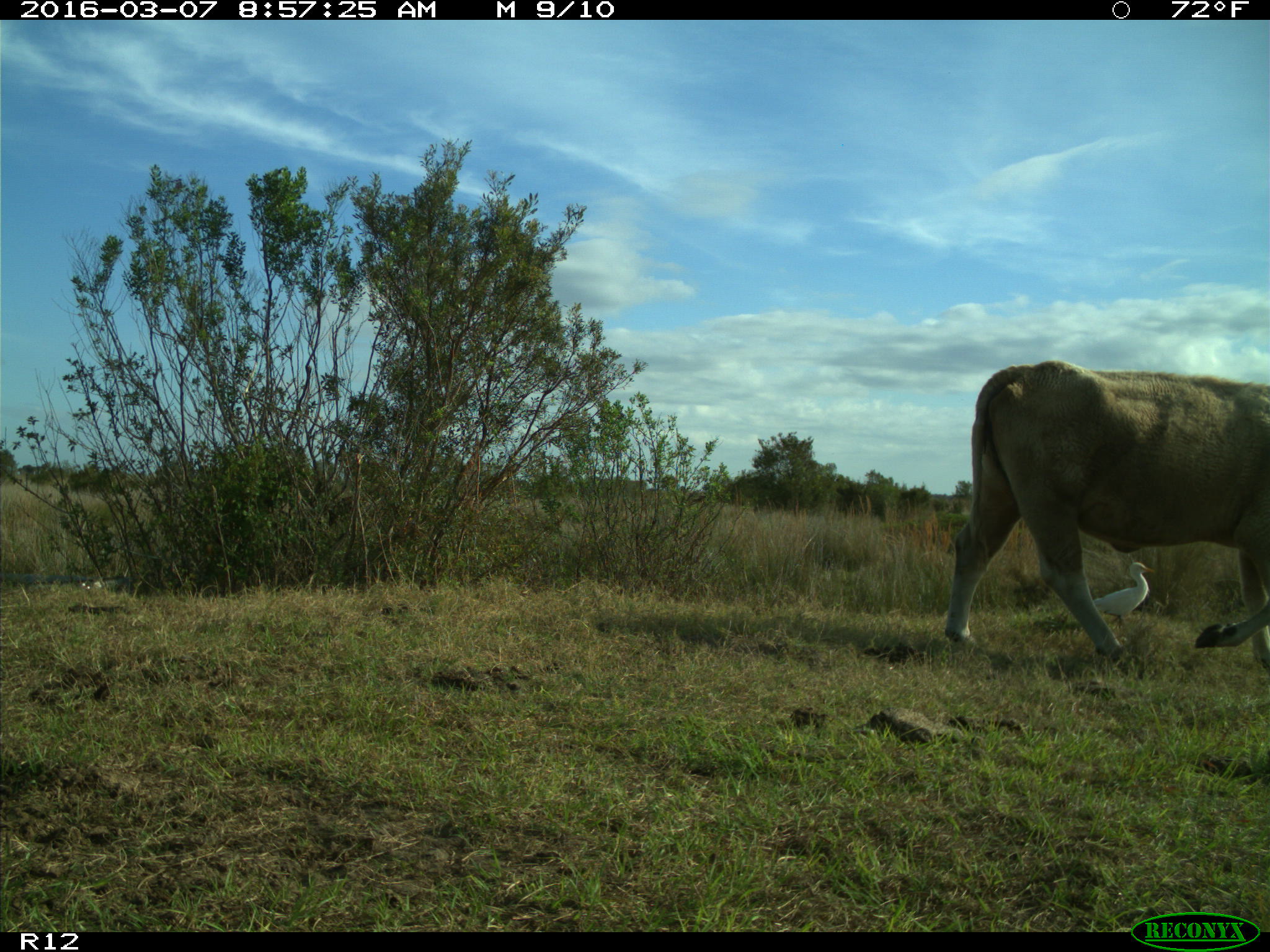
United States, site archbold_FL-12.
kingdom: Animalia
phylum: Chordata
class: Mammalia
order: Artiodactyla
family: Bovidae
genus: Bos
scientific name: Bos taurus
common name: domestic cow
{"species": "Bos taurus (domestic cow)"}